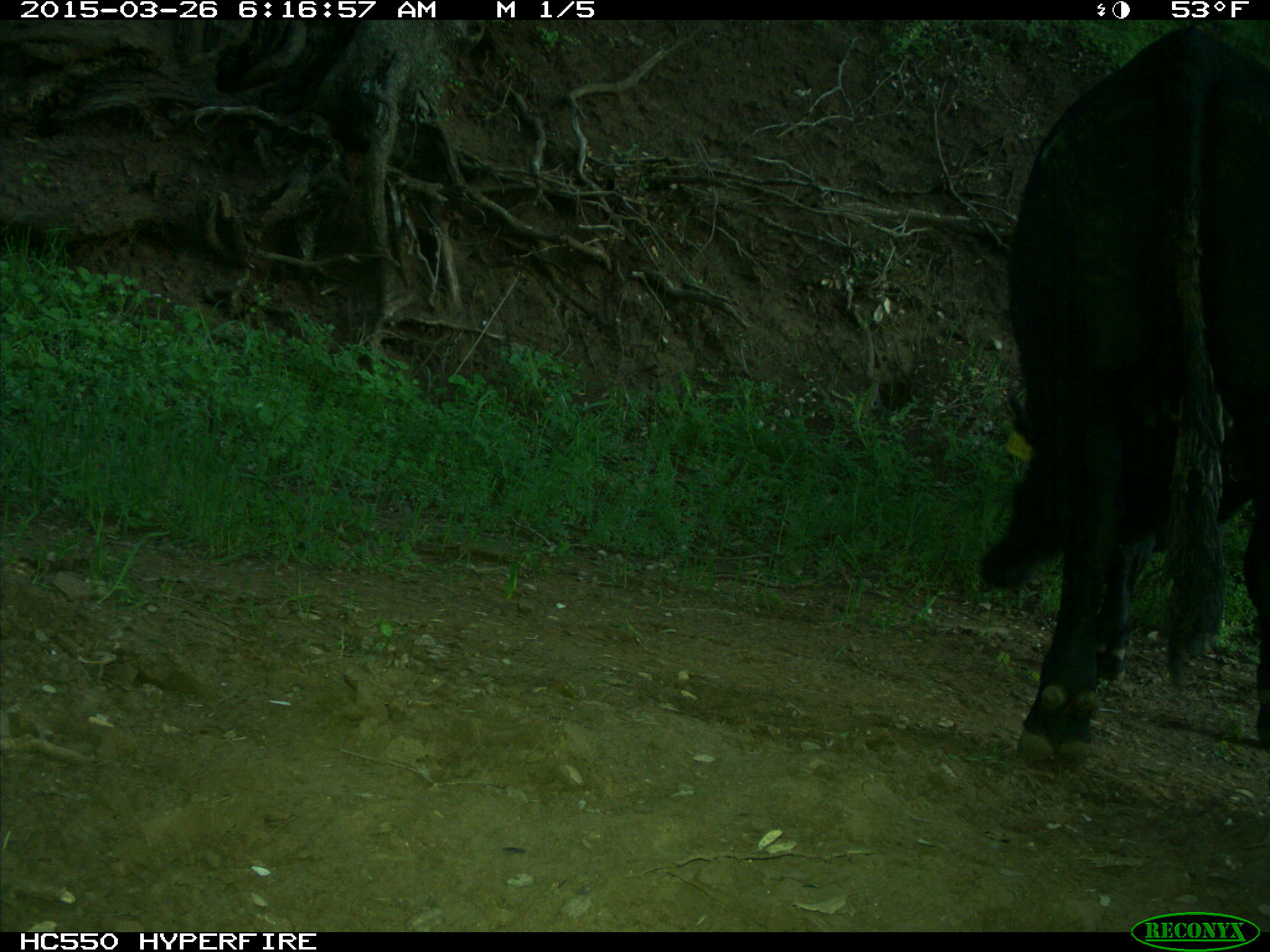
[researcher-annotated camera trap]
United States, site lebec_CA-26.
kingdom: Animalia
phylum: Chordata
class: Mammalia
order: Artiodactyla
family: Bovidae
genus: Bos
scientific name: Bos taurus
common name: domestic cow